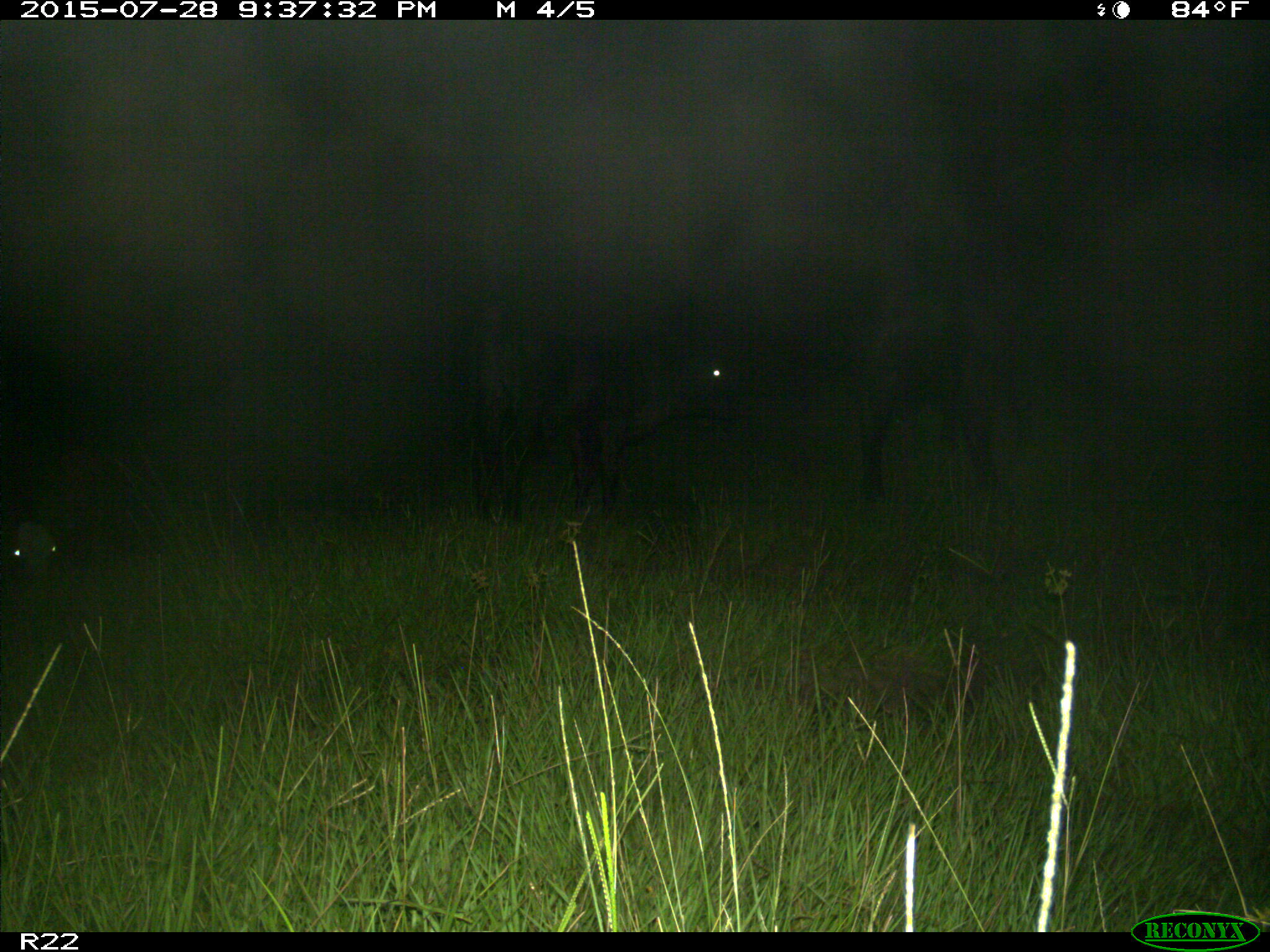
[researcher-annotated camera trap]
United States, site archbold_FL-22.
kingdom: Animalia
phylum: Chordata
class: Mammalia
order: Artiodactyla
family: Bovidae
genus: Bos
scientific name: Bos taurus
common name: domestic cow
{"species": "Bos taurus (domestic cow)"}